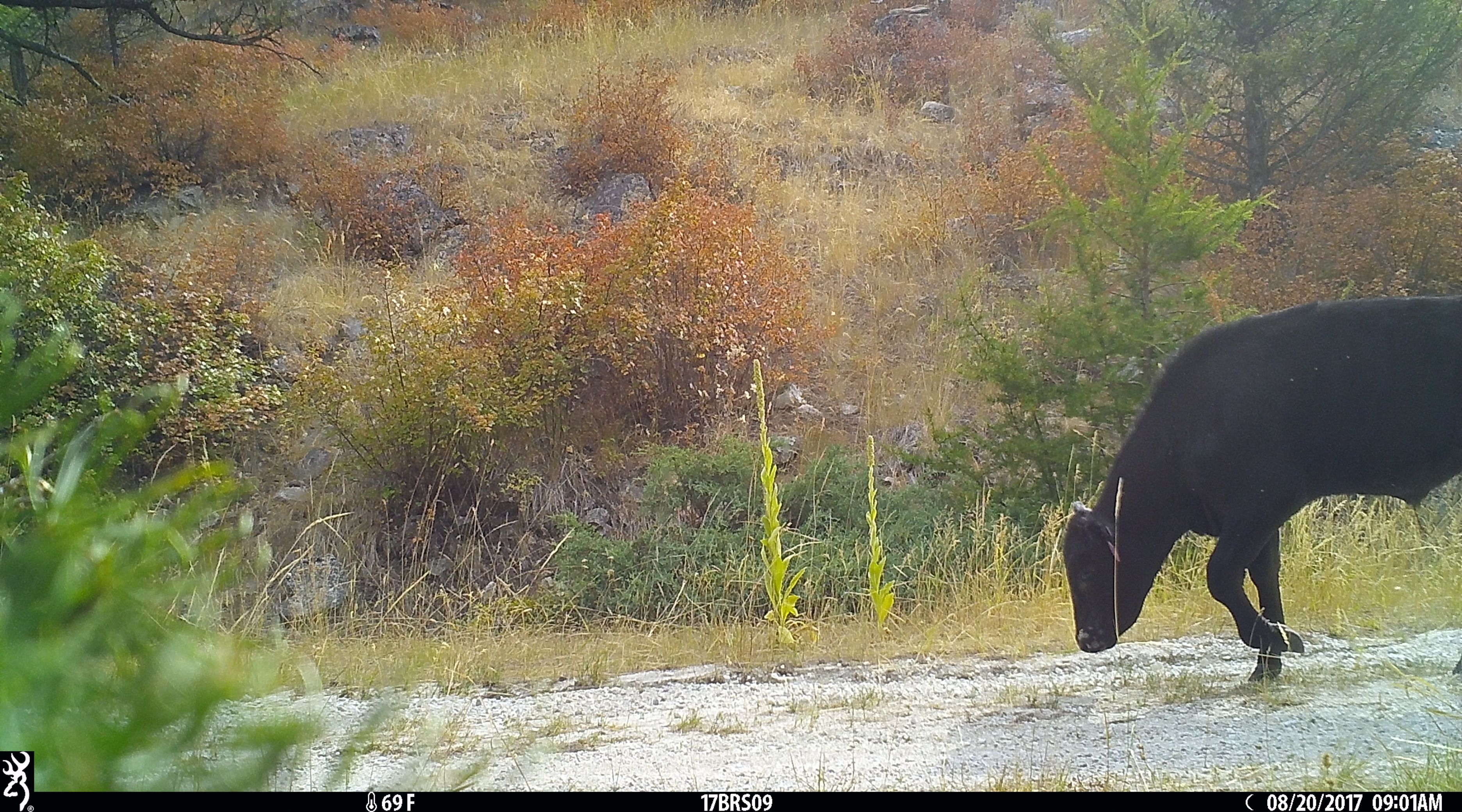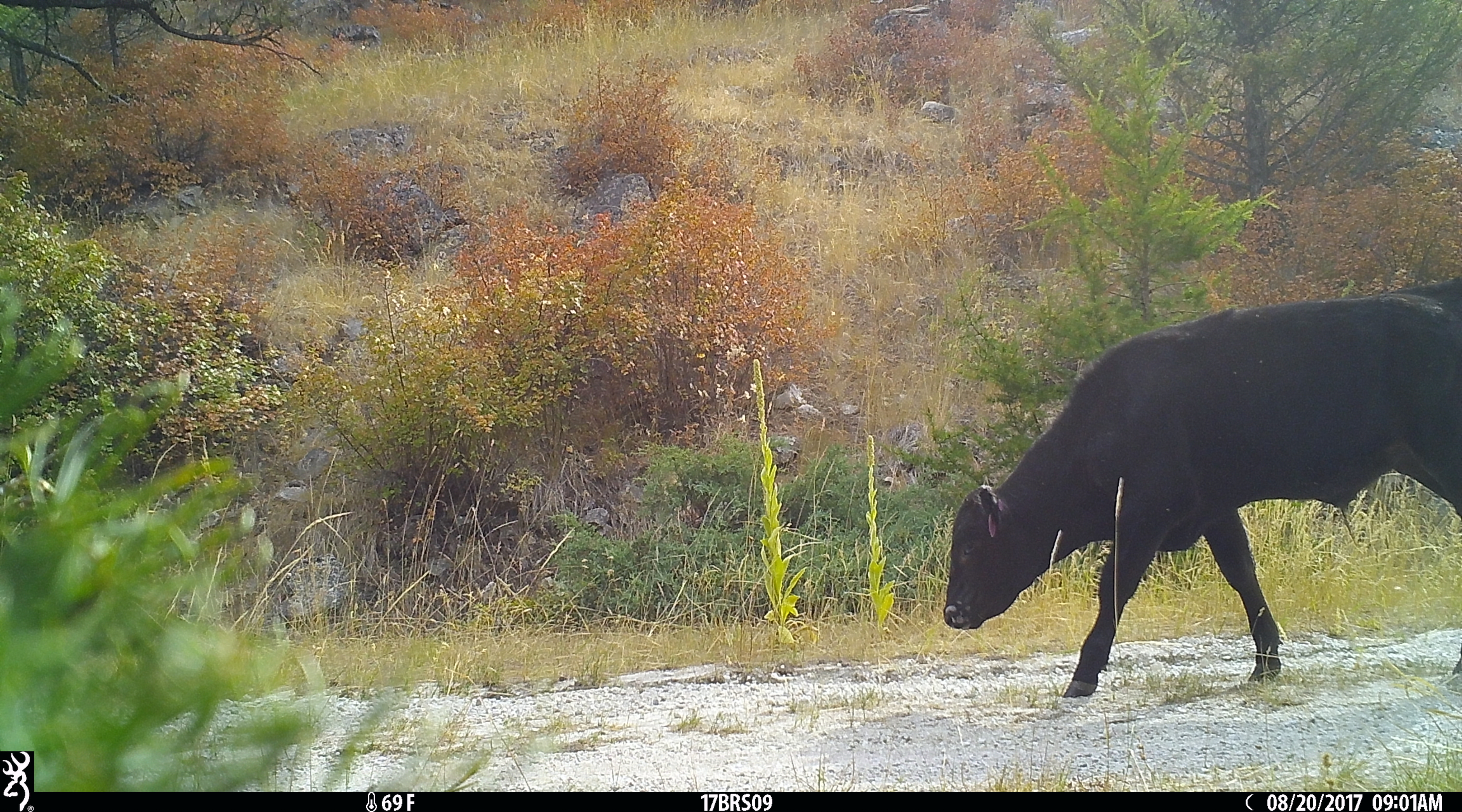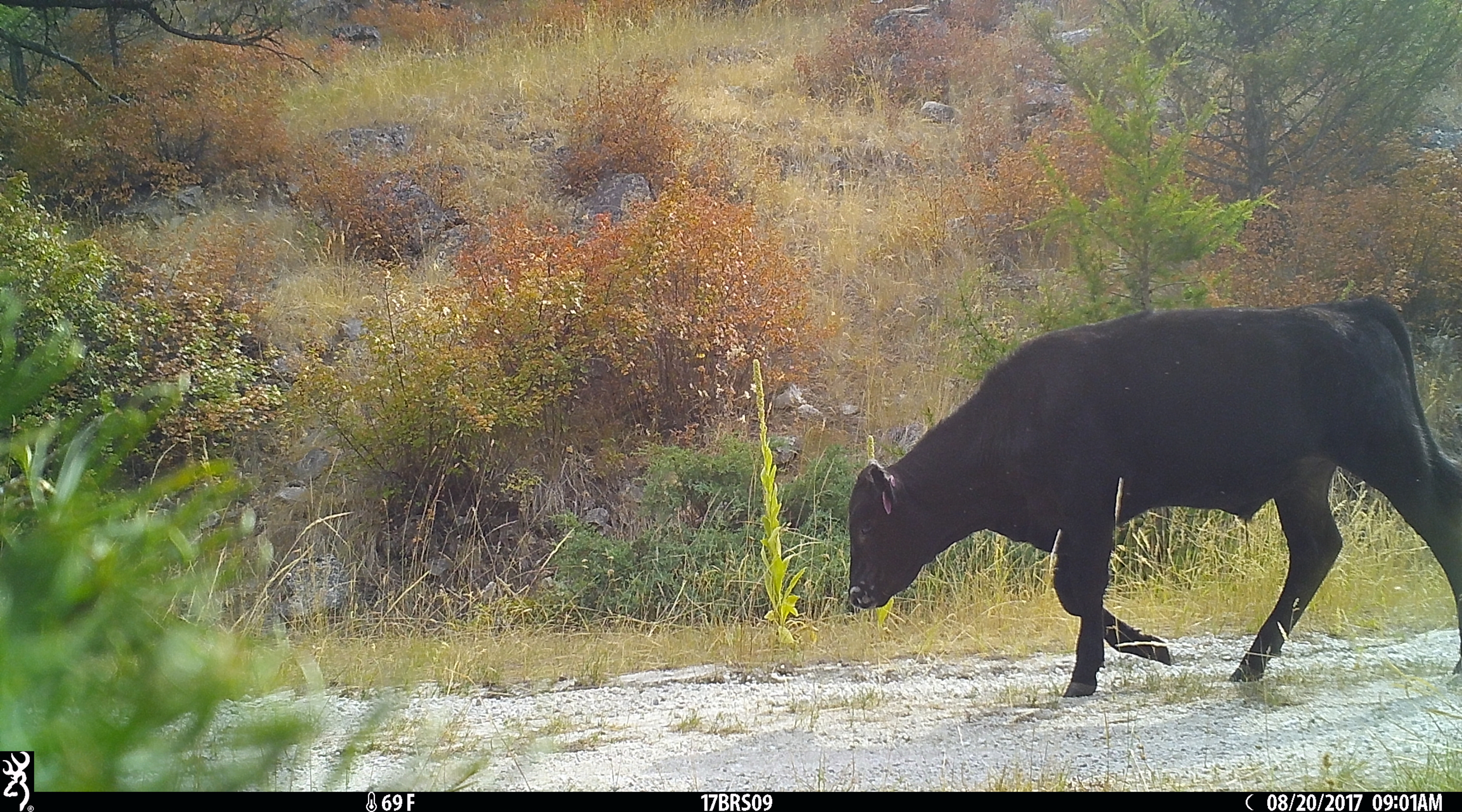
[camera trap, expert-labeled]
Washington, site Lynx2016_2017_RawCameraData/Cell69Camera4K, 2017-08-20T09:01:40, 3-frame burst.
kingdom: Animalia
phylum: Chordata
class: Mammalia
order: Artiodactyla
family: Bovidae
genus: Bos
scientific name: Bos taurus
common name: domestic cattle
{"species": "domestic cattle (Bos taurus)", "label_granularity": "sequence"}